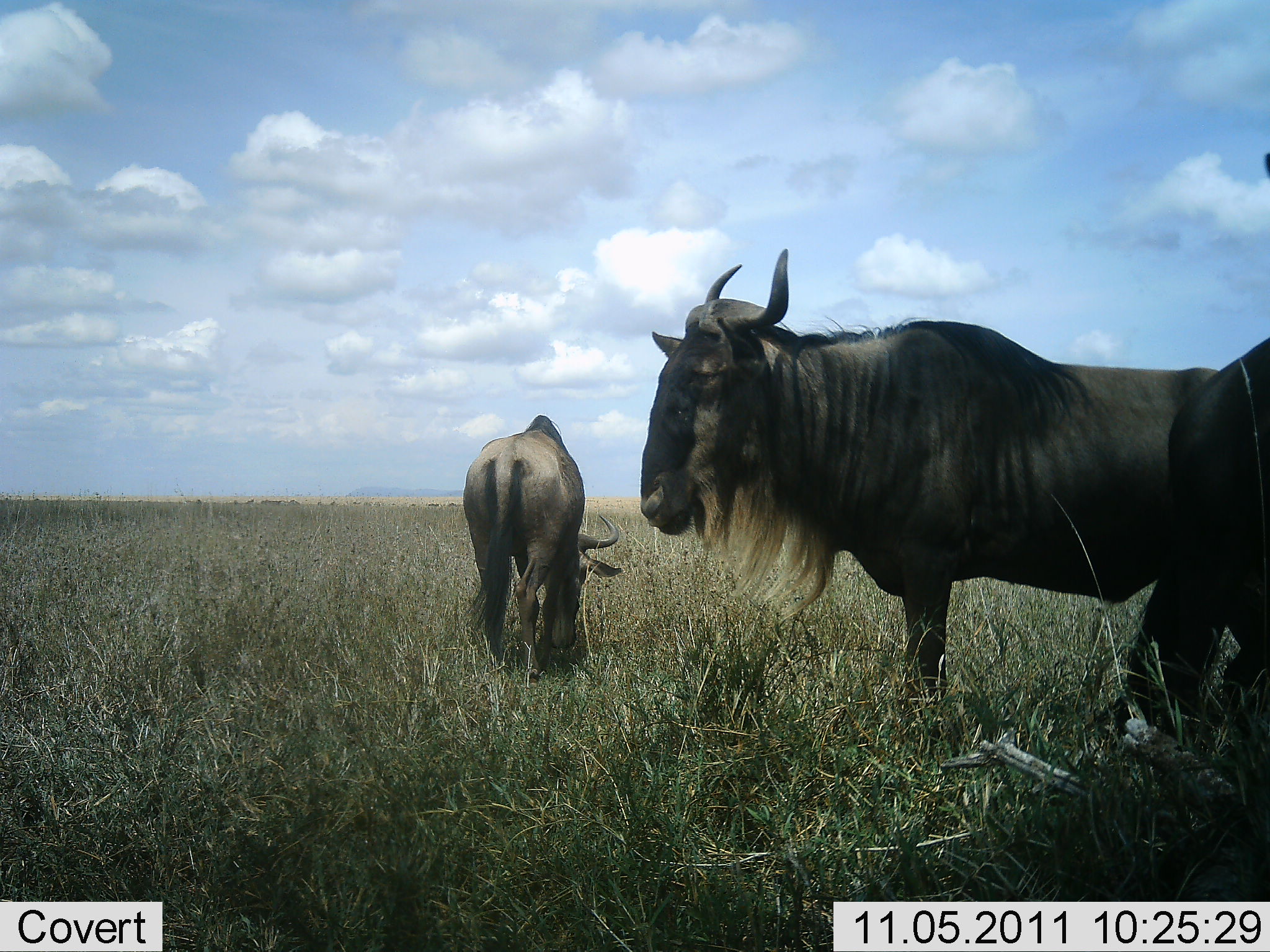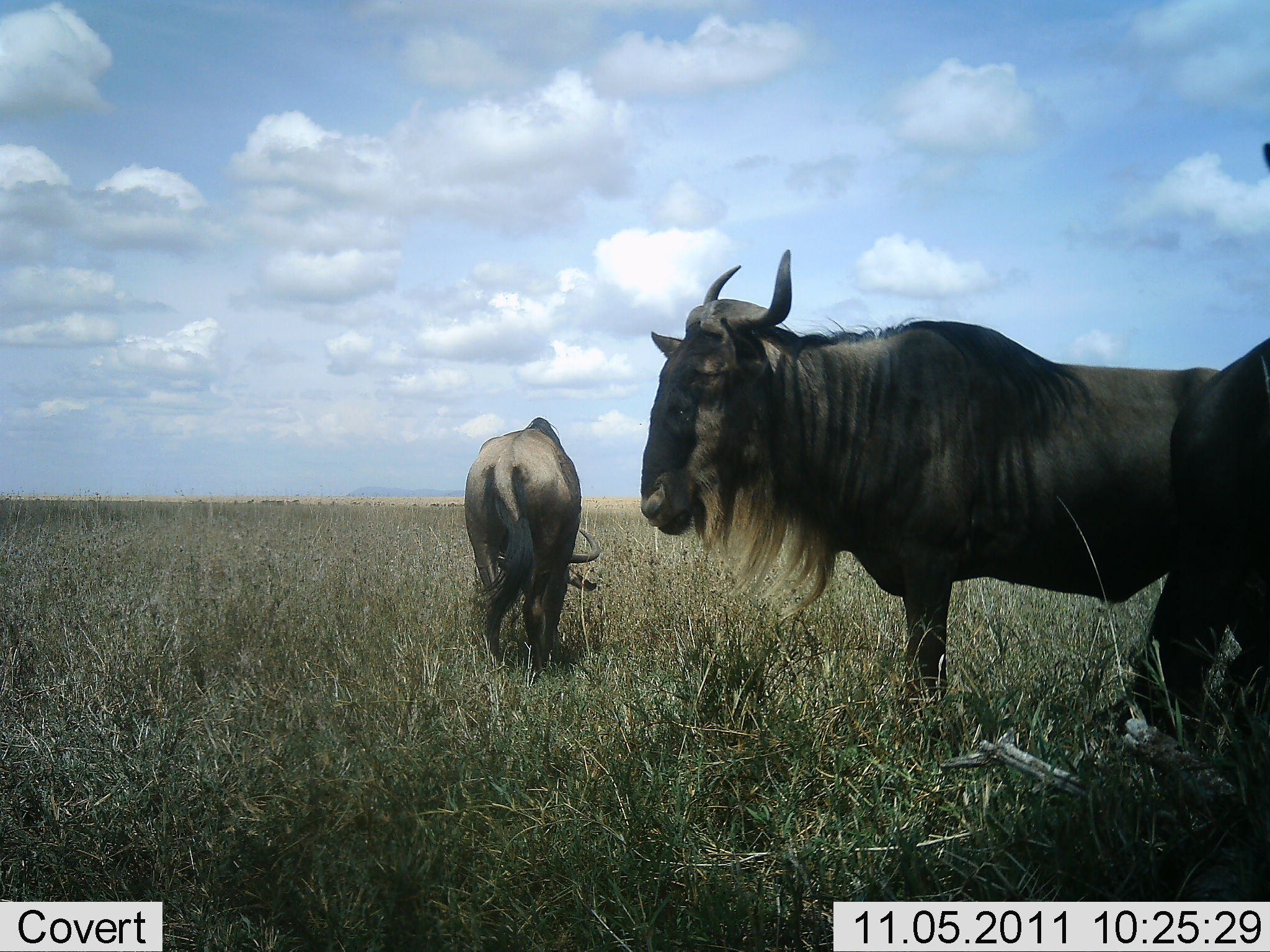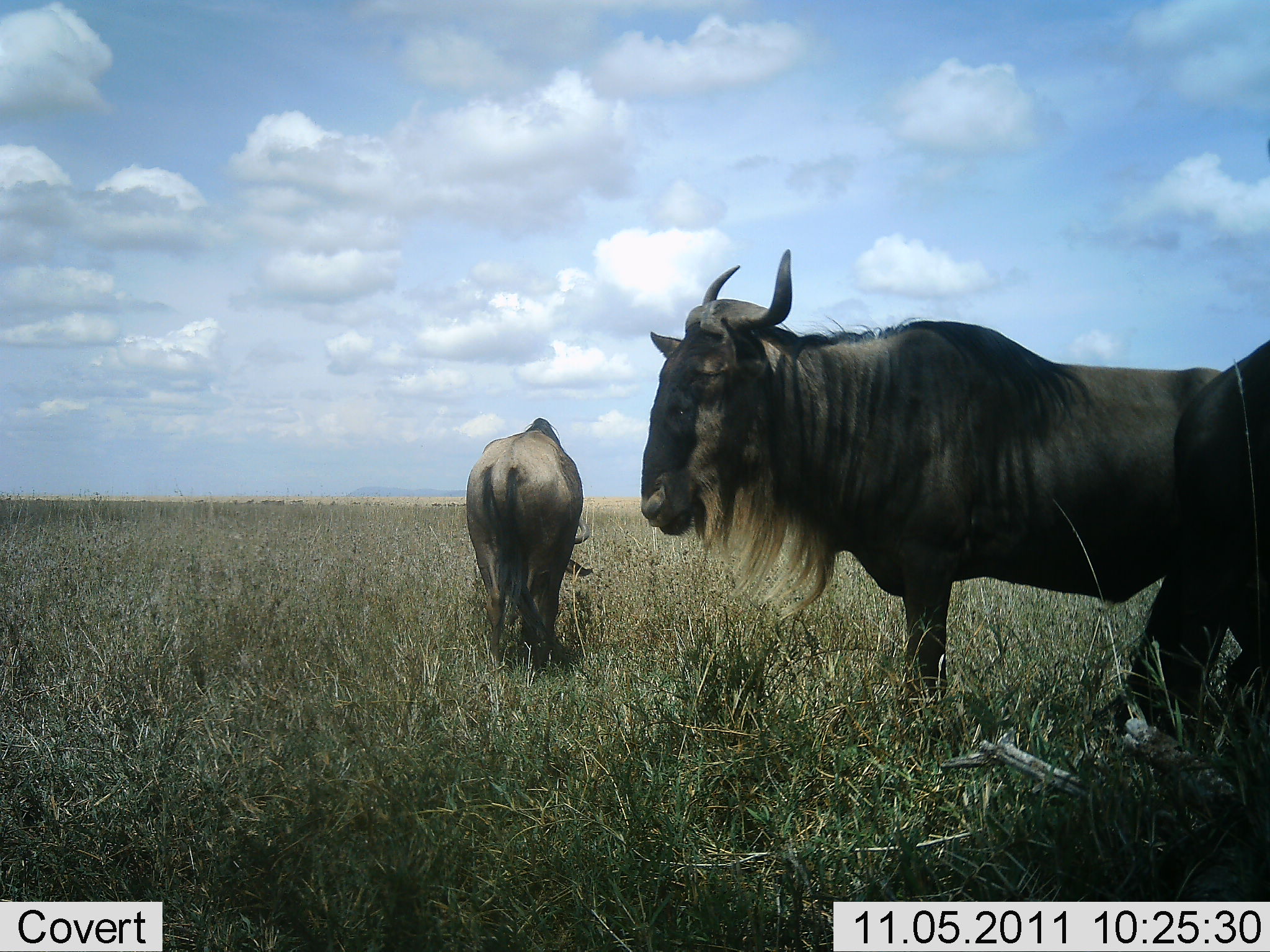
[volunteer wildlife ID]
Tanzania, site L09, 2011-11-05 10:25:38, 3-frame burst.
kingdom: Animalia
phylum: Chordata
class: Mammalia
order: Artiodactyla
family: Bovidae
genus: Connochaetes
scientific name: Connochaetes taurinus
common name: blue wildebeest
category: wildebeest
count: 3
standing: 90%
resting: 0%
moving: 10%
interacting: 0%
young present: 10%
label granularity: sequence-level